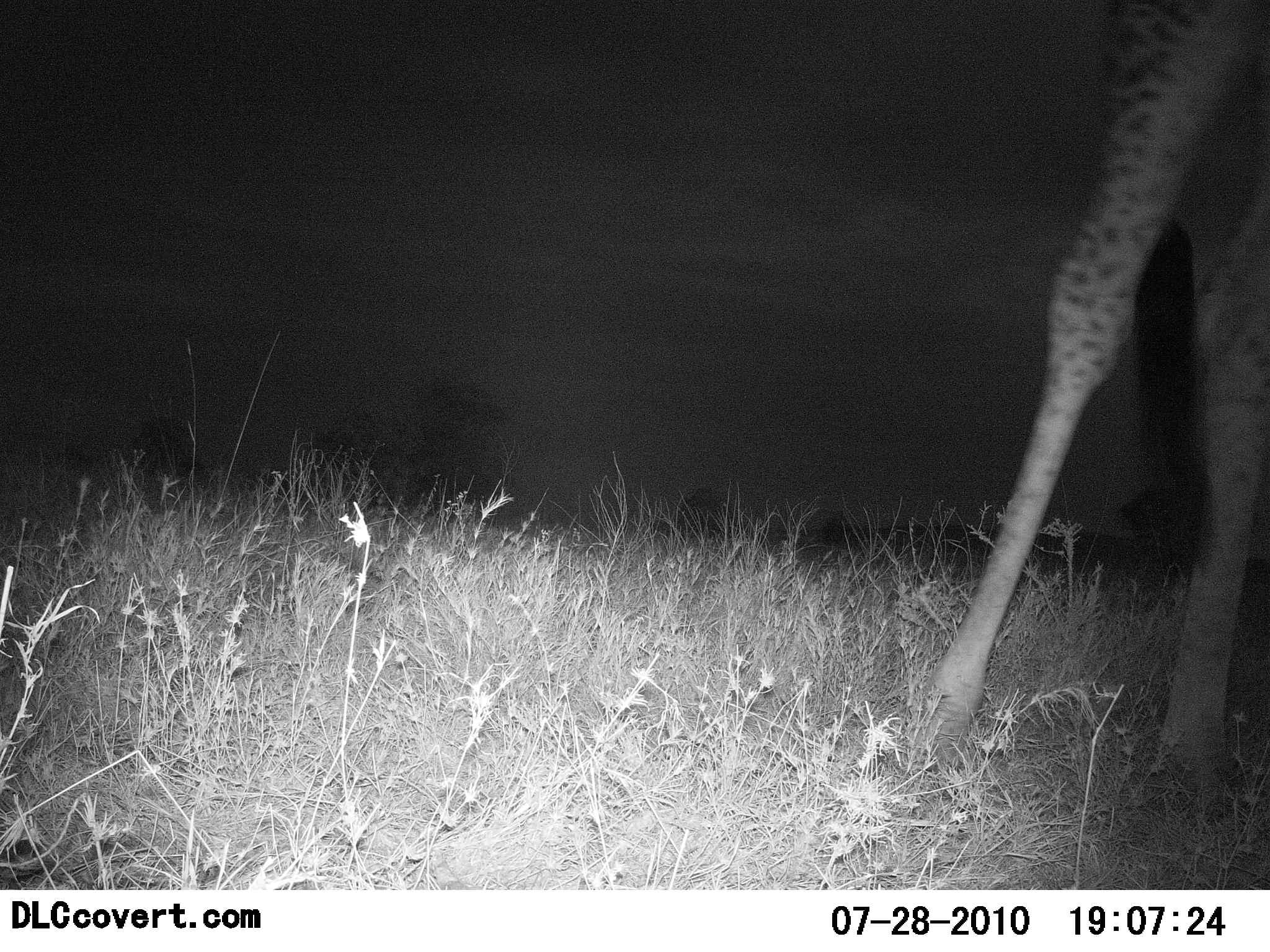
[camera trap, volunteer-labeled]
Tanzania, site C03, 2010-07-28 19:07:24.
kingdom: Animalia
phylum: Chordata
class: Mammalia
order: Artiodactyla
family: Giraffidae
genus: Giraffa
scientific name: Giraffa camelopardalis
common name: giraffe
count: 1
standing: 72%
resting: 0%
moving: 28%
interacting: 0%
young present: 0%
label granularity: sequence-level